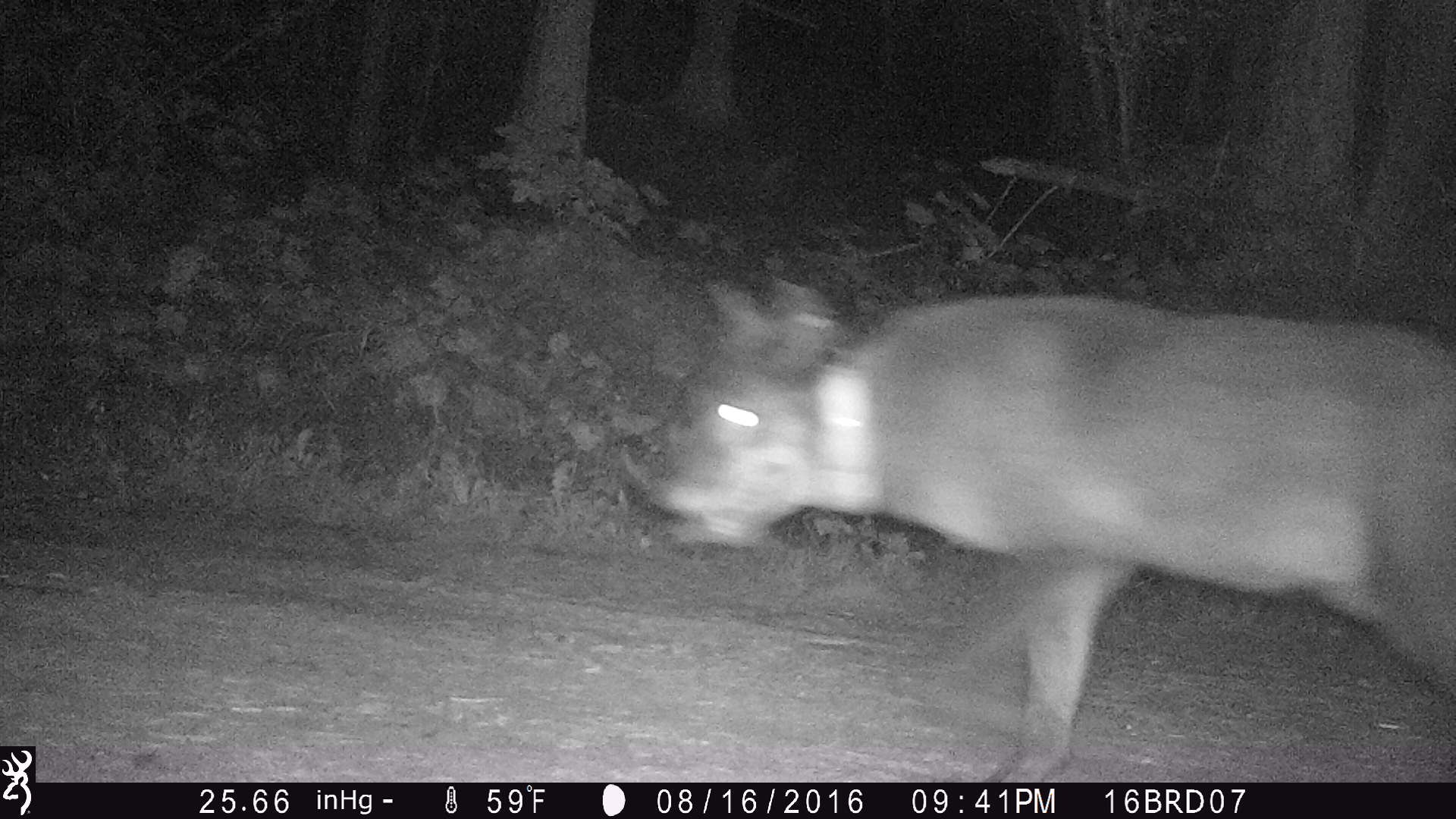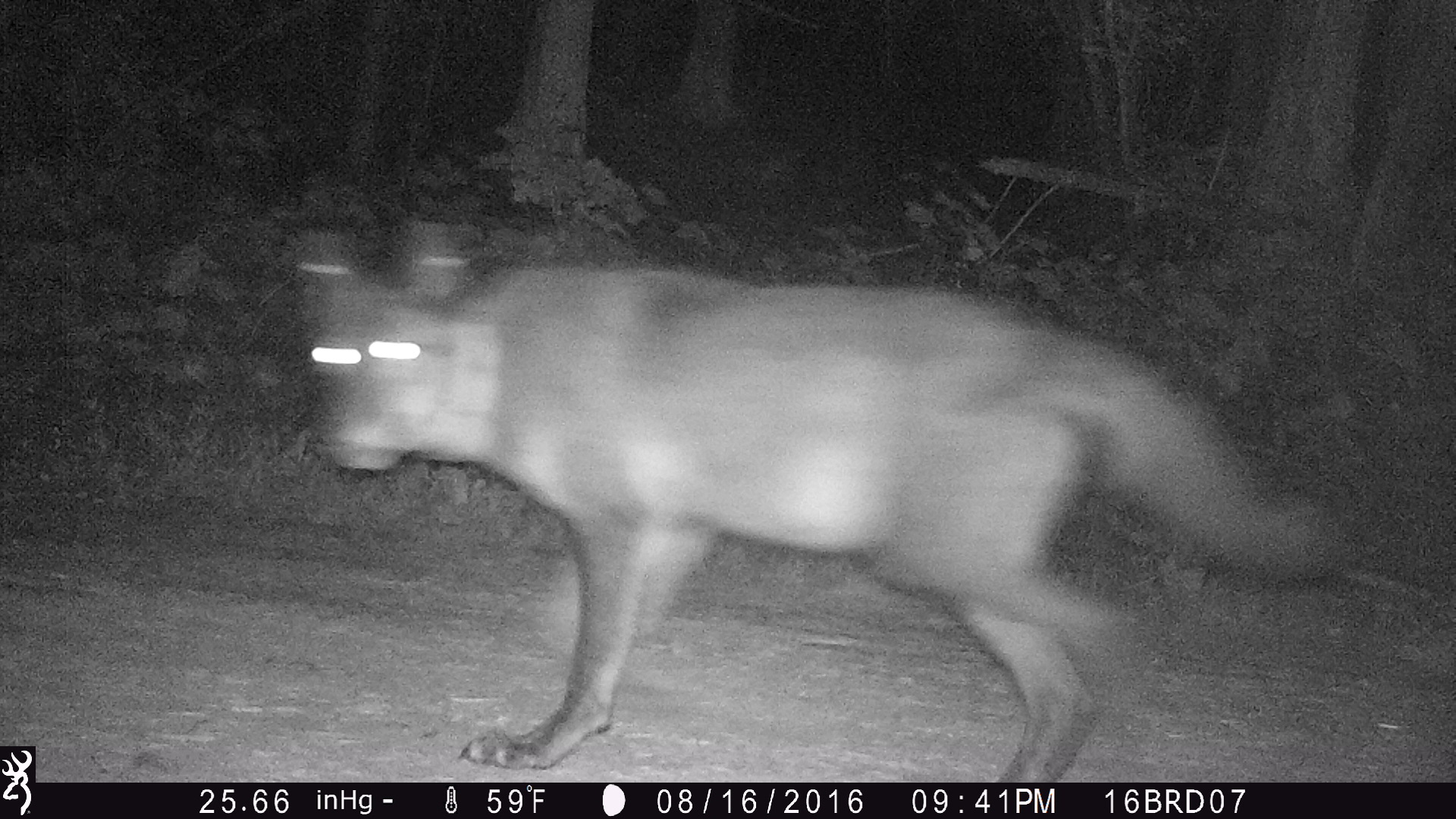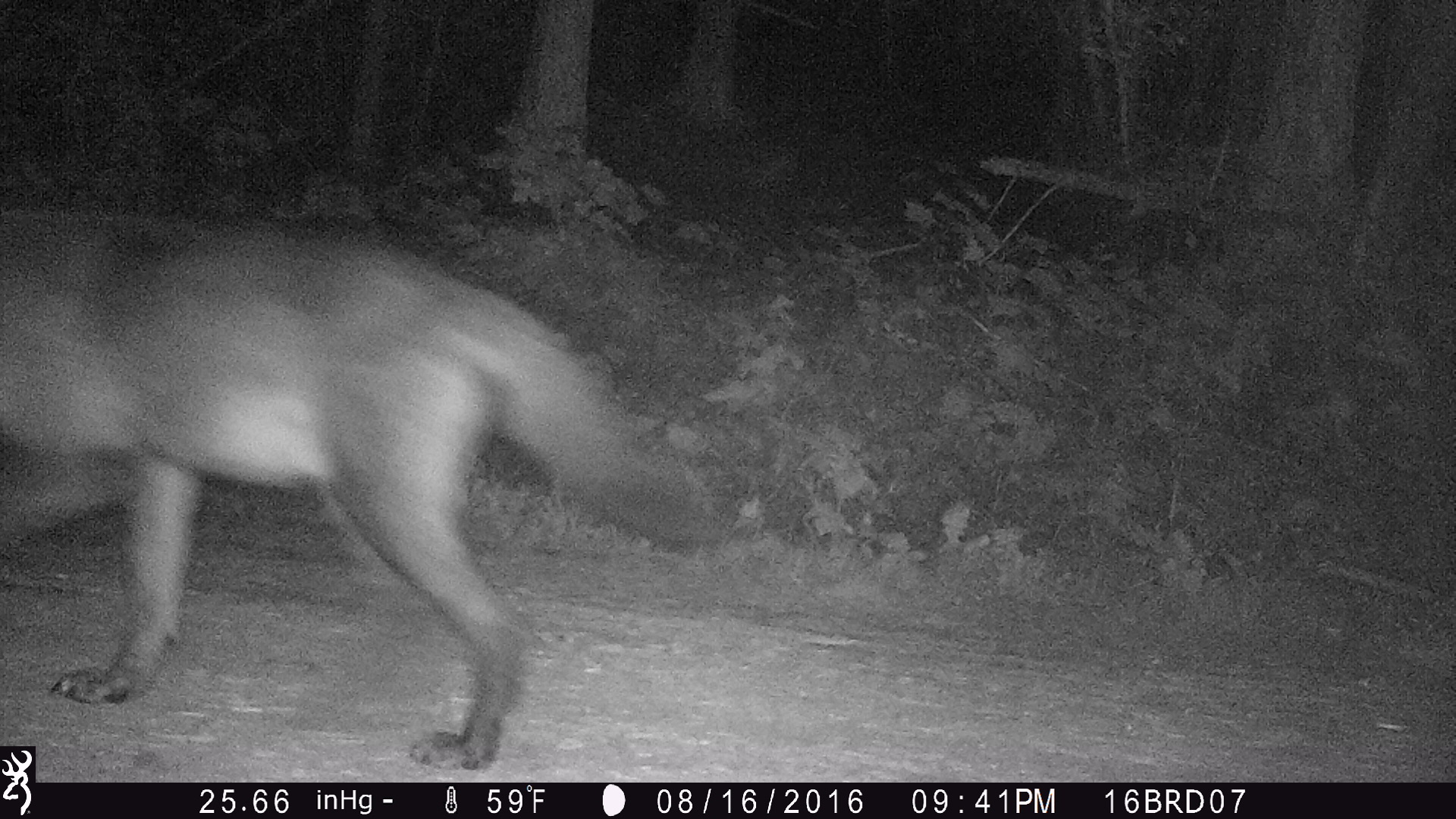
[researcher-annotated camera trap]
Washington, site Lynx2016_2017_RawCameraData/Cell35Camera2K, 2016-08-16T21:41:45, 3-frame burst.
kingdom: Animalia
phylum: Chordata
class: Mammalia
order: Carnivora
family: Canidae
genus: Canis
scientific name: Canis lupus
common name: gray wolf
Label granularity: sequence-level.